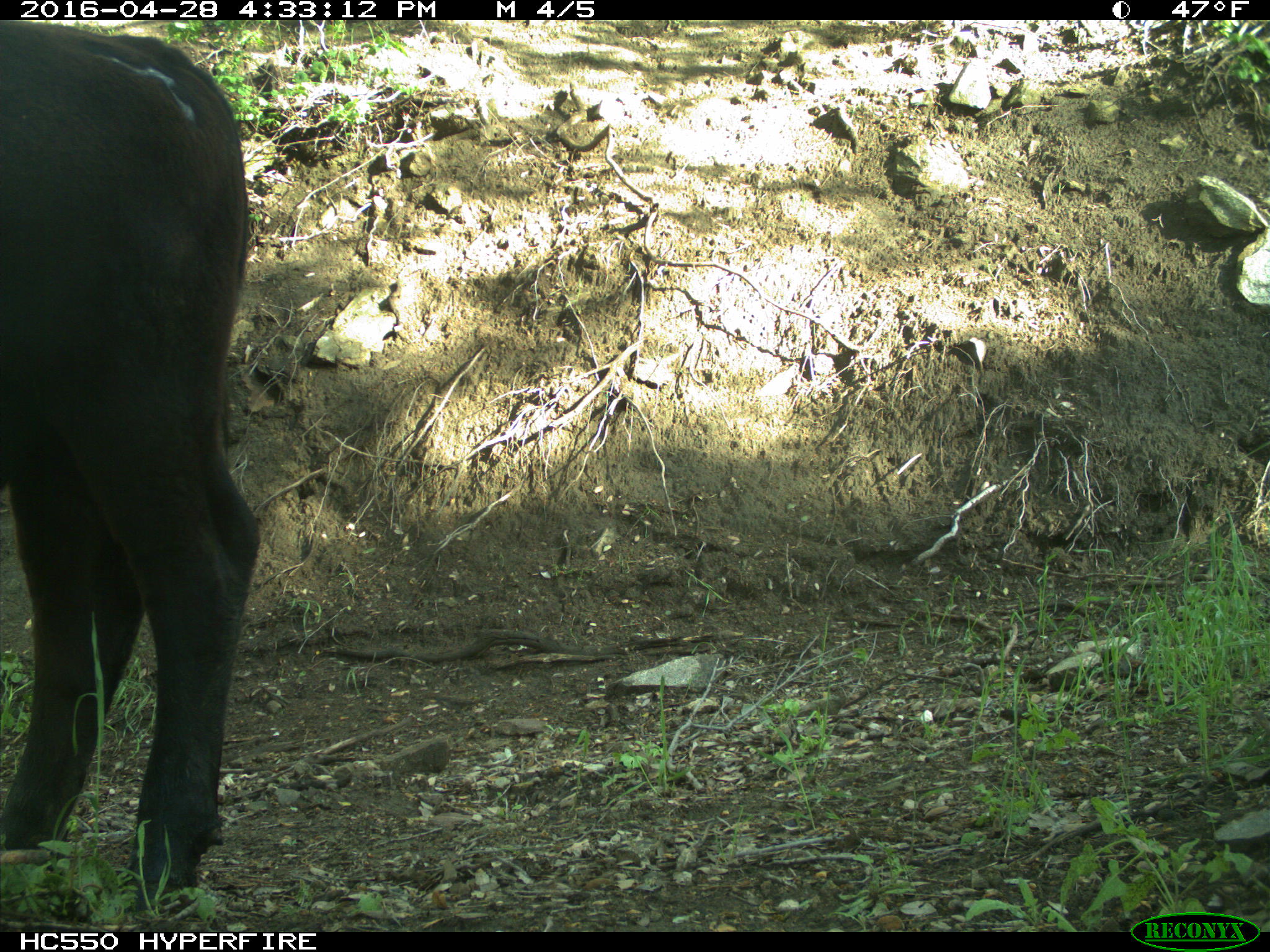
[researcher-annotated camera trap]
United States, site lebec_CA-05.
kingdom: Animalia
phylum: Chordata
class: Mammalia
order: Artiodactyla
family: Bovidae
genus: Bos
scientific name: Bos taurus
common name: domestic cow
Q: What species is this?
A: Bos taurus (domestic cow).